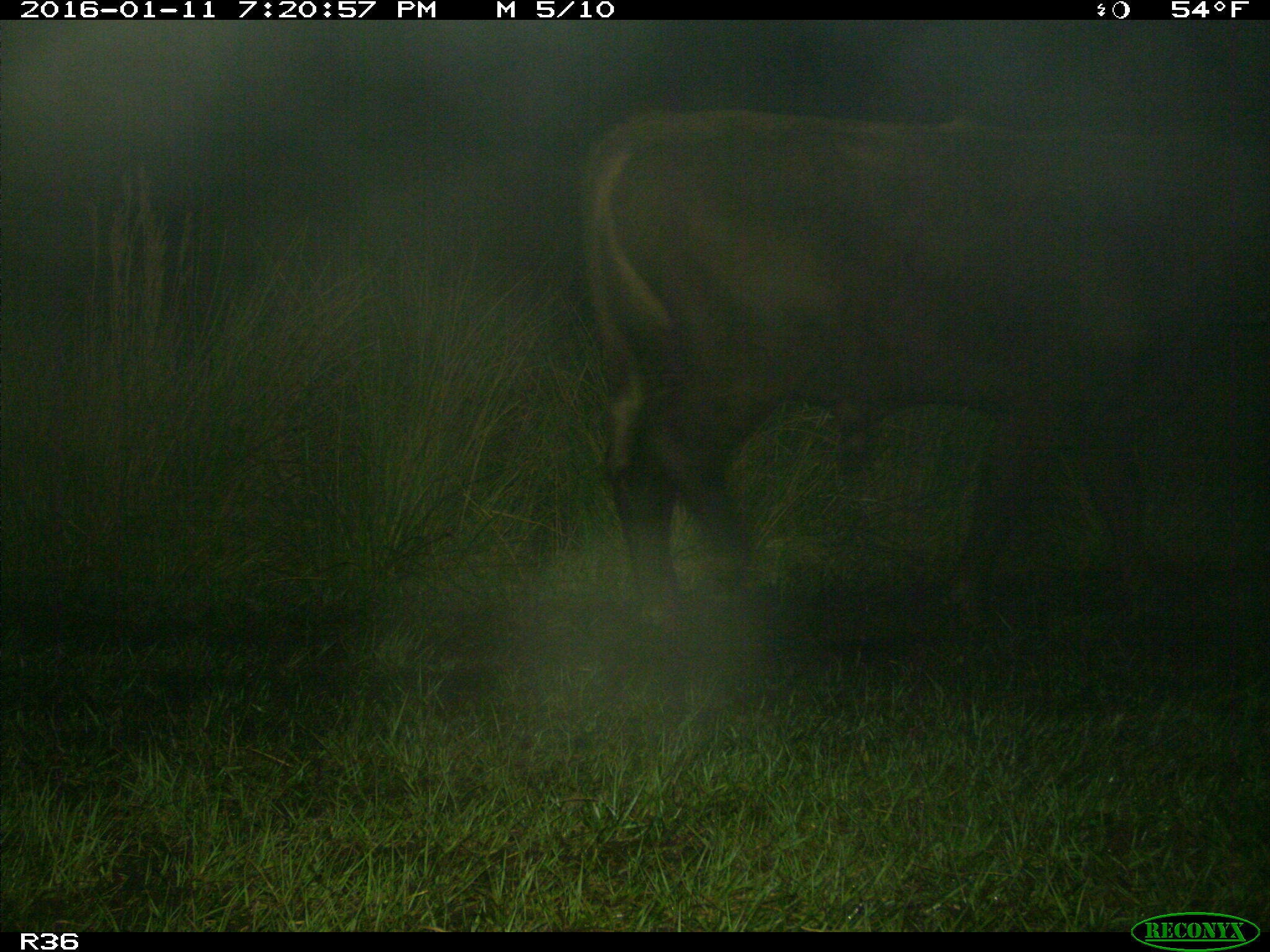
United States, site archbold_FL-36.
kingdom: Animalia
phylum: Chordata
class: Mammalia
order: Artiodactyla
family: Bovidae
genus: Bos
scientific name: Bos taurus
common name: domestic cow